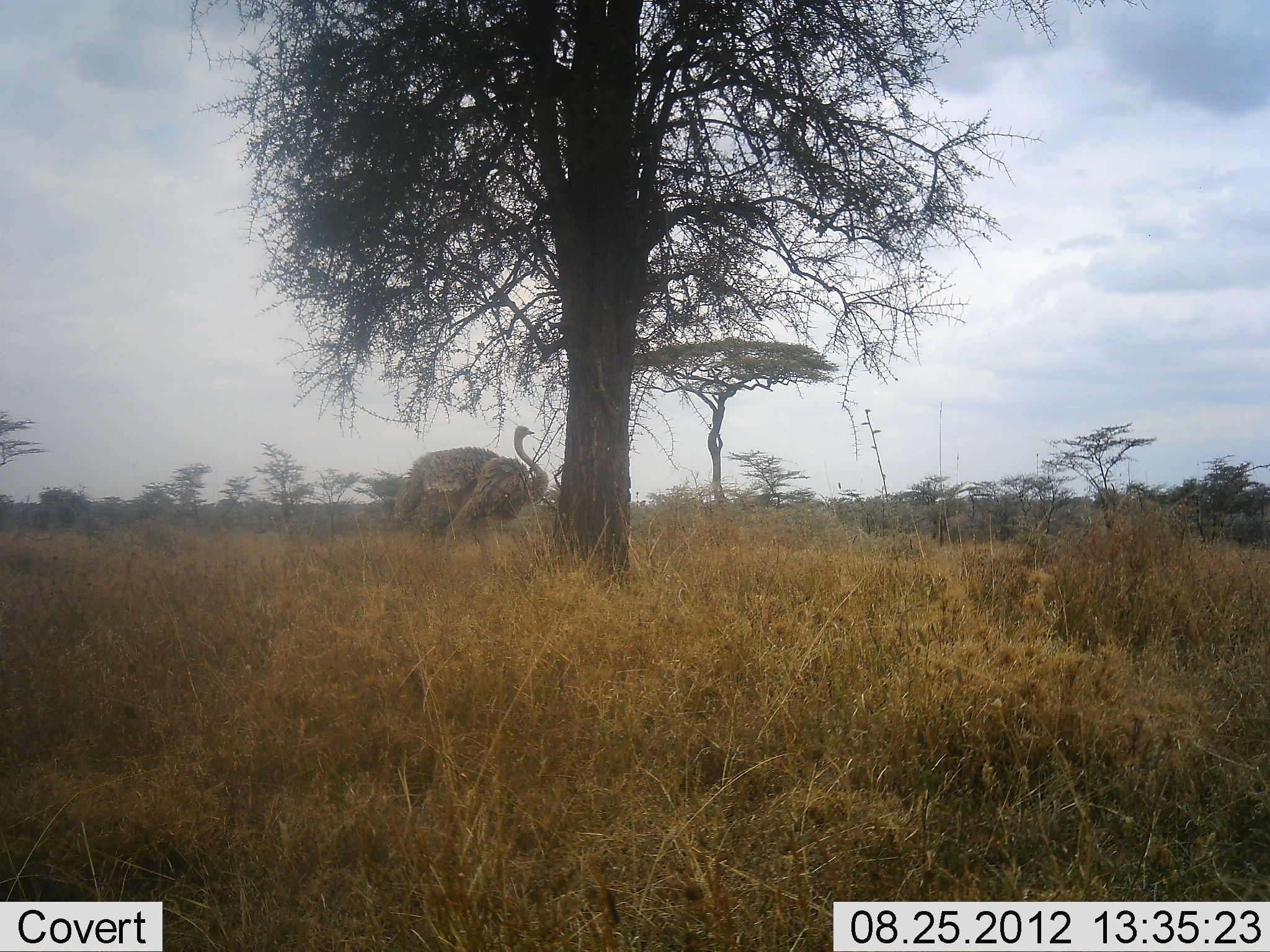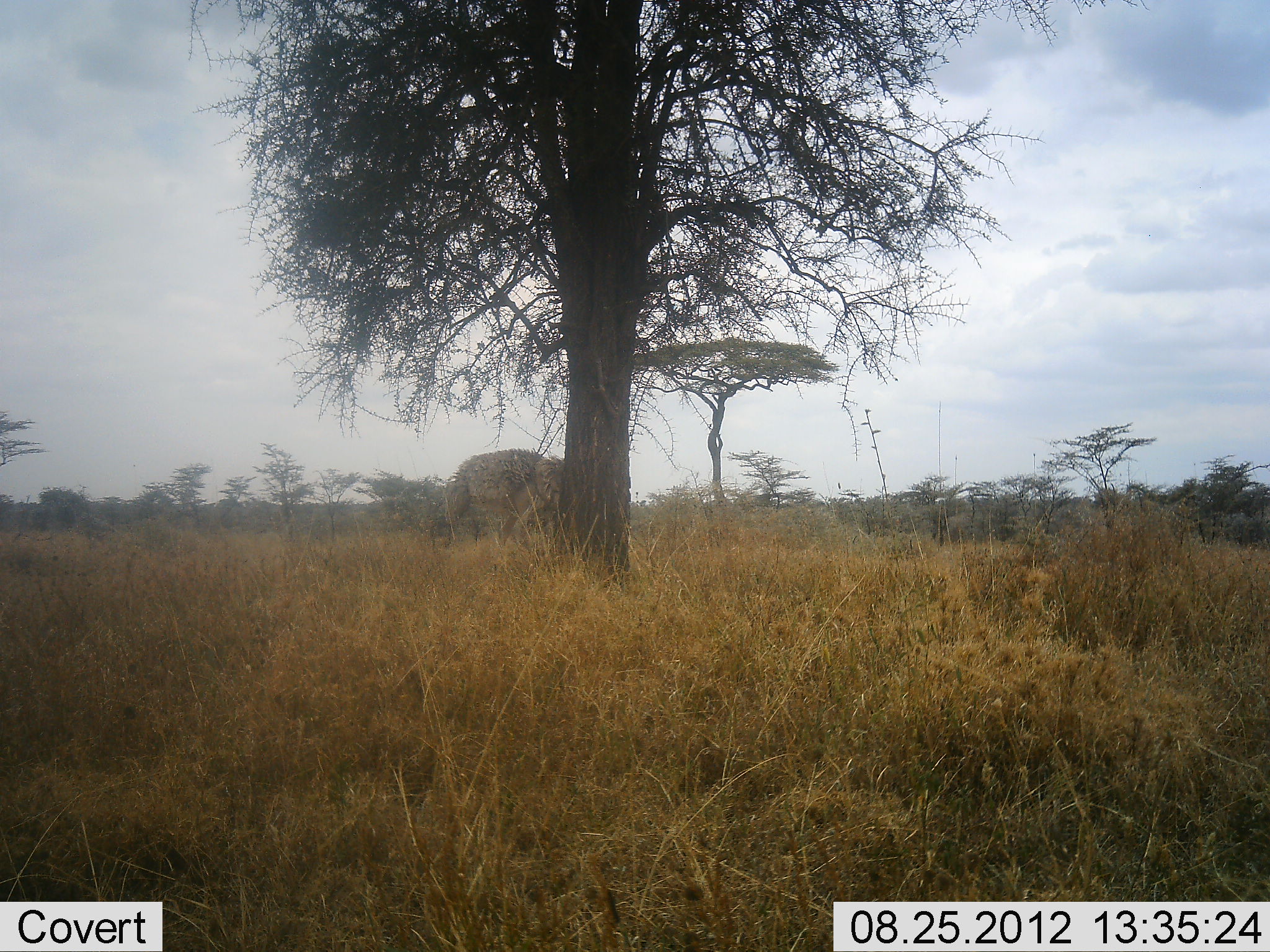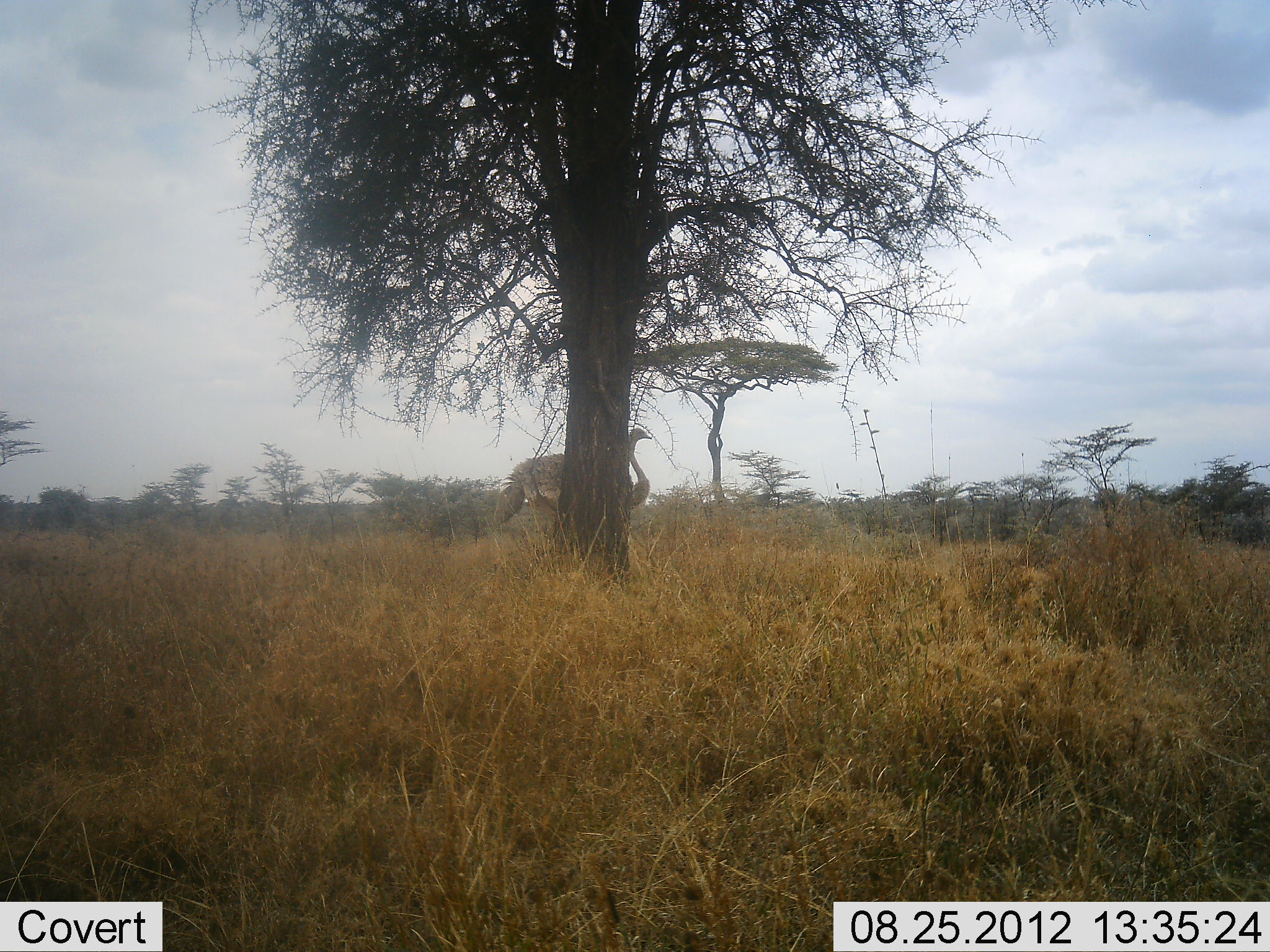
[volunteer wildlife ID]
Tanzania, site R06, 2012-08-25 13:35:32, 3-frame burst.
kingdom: Animalia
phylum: Chordata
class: Aves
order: Struthioniformes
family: Struthionidae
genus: Struthio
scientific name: Struthio camelus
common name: ostrich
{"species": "ostrich (Struthio camelus)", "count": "1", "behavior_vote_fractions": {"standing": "0%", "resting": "0%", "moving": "100%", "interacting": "0%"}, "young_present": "0%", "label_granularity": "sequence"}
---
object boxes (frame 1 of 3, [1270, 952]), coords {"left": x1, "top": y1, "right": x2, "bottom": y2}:
animal: {"left": 391, "top": 424, "right": 550, "bottom": 567}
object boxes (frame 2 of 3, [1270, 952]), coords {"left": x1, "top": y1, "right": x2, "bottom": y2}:
animal: {"left": 440, "top": 449, "right": 571, "bottom": 556}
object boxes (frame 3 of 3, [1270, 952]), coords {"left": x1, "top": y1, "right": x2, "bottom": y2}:
animal: {"left": 490, "top": 426, "right": 655, "bottom": 546}